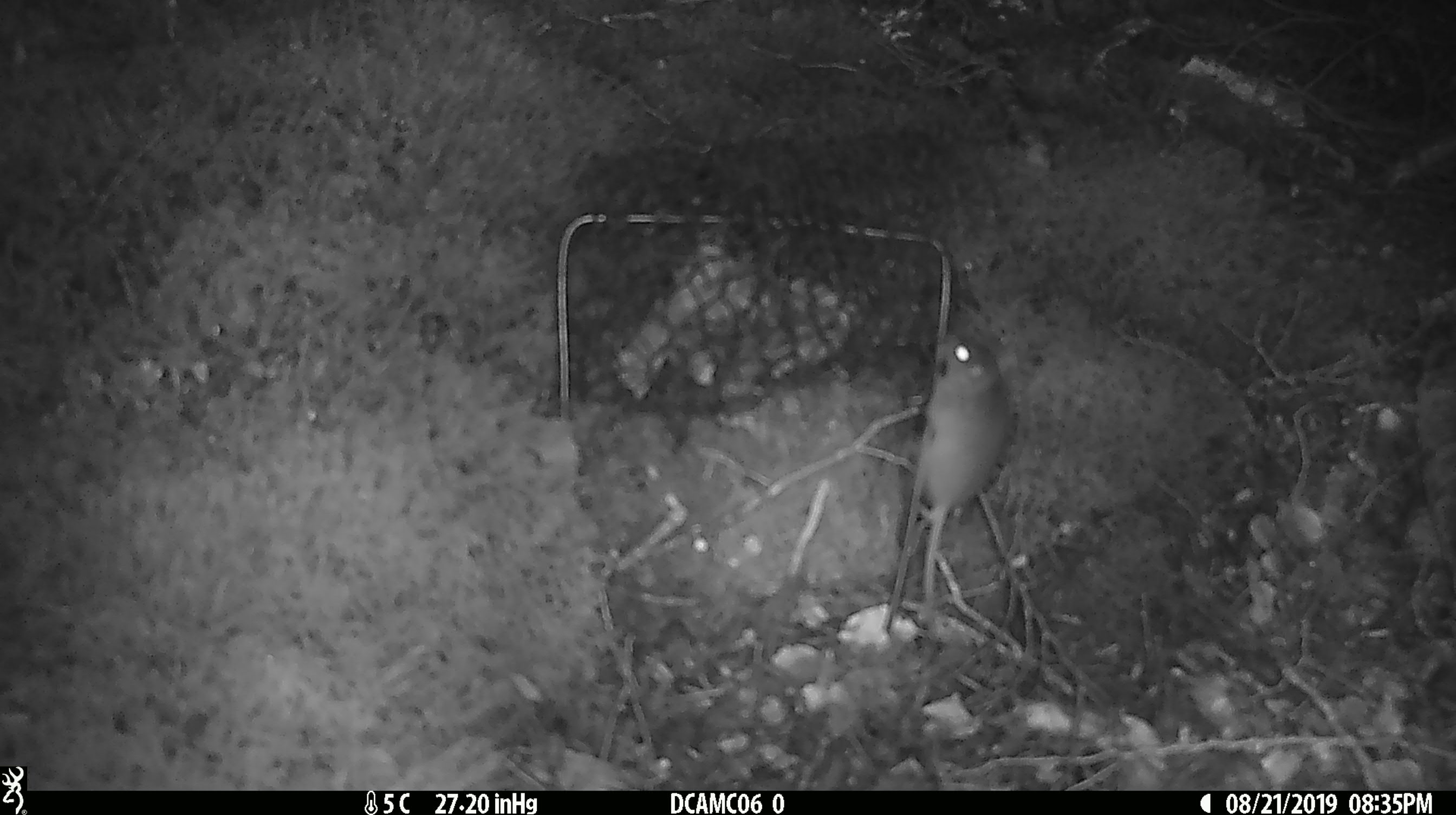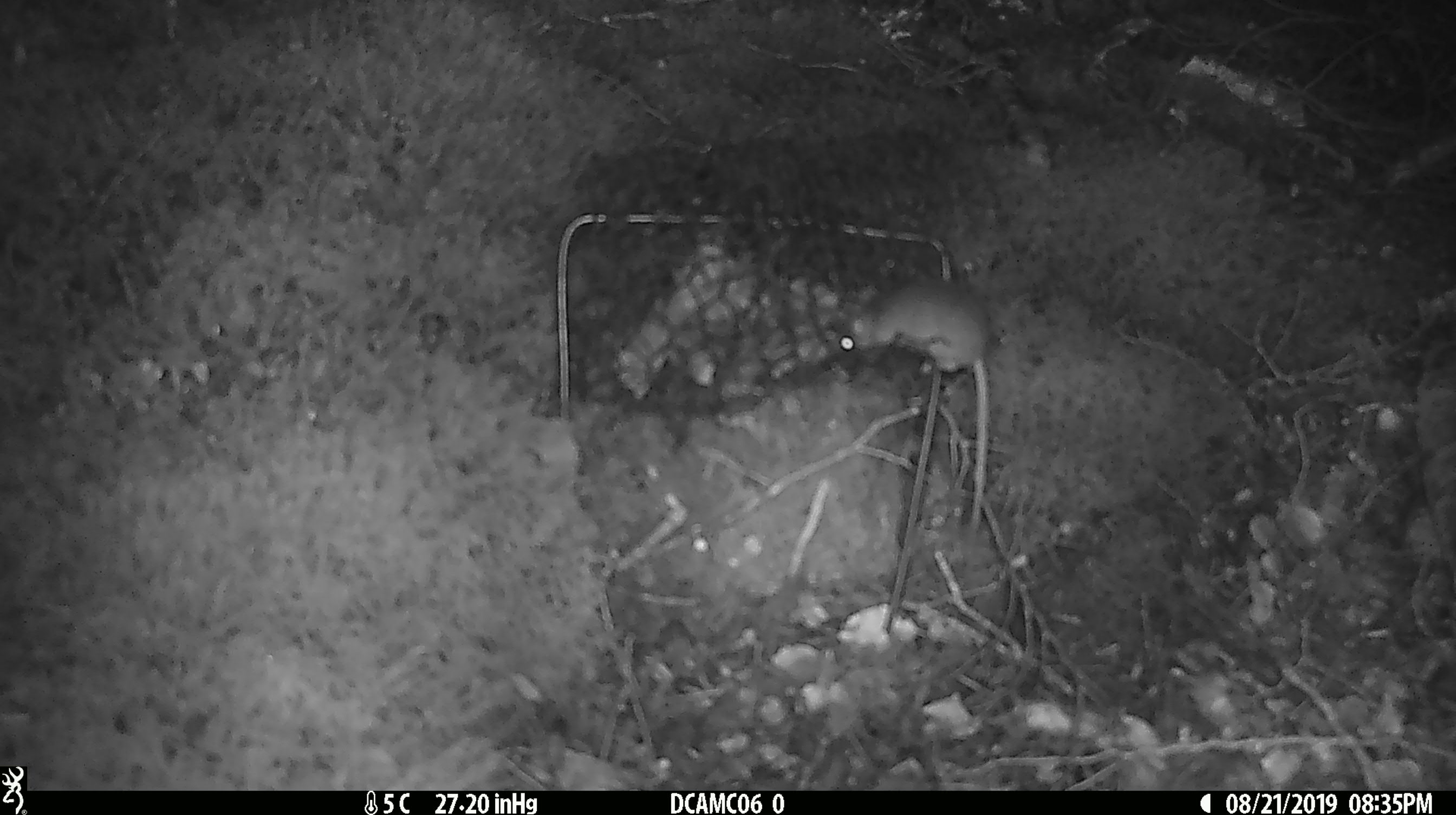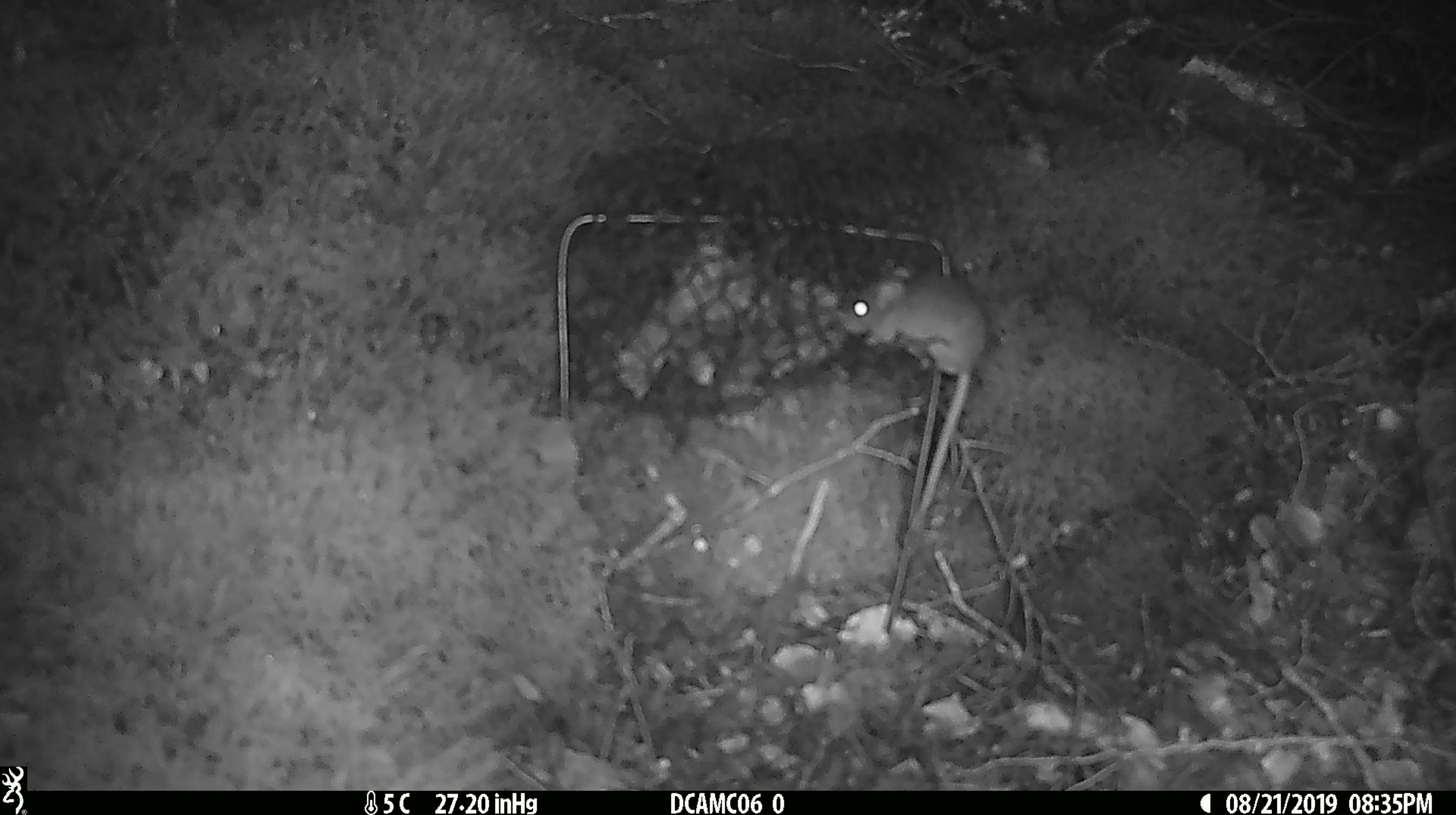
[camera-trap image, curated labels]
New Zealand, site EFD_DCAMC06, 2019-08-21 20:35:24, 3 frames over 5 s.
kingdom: Animalia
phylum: Chordata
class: Mammalia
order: Rodentia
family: Muridae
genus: Mus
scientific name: Mus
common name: mouse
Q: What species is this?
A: Mouse (Mus).